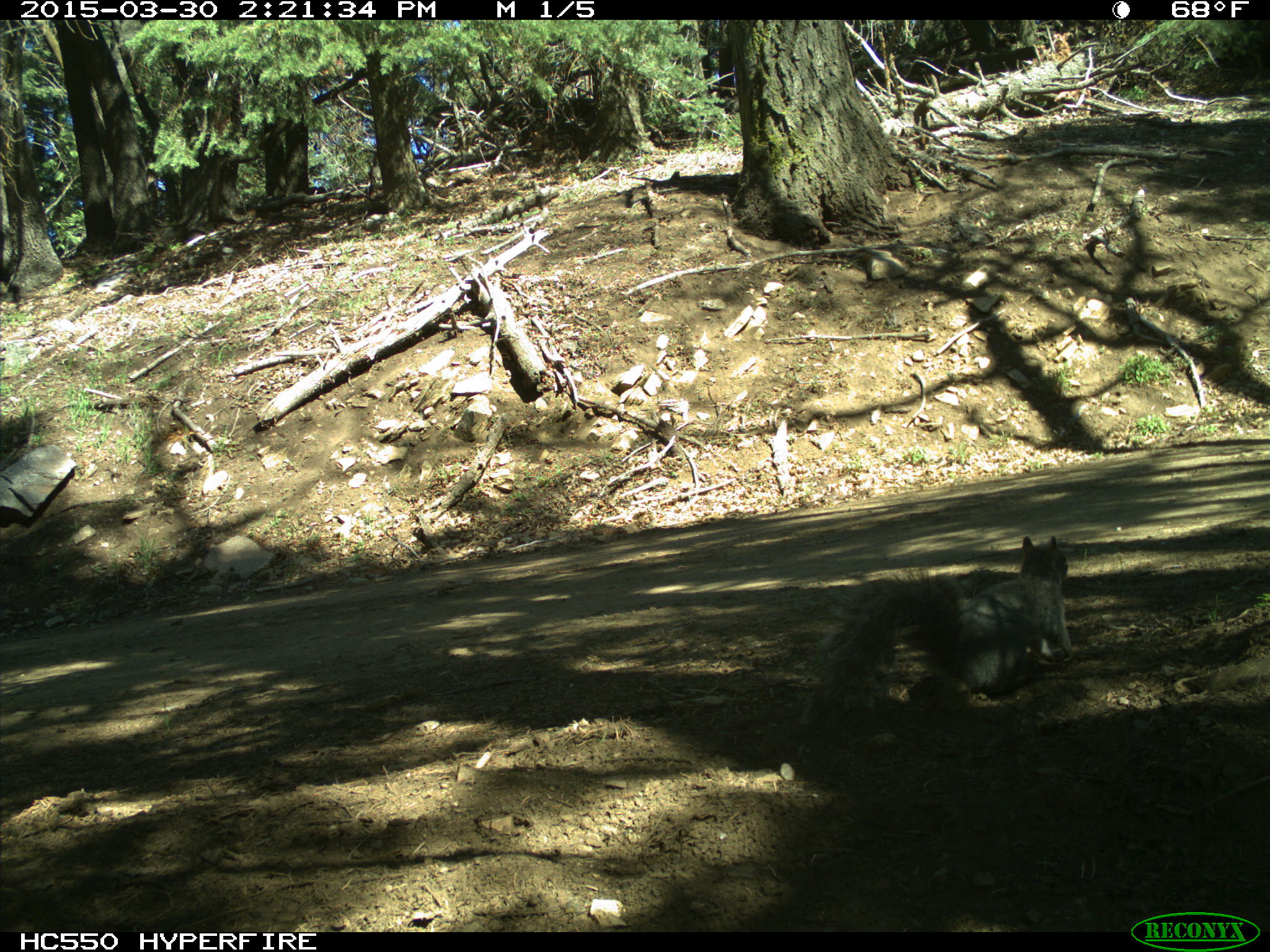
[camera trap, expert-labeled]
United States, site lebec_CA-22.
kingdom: Animalia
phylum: Chordata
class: Mammalia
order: Rodentia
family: Sciuridae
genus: Sciurus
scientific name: Sciurus carolinensis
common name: eastern gray squirrel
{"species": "Sciurus carolinensis (eastern gray squirrel)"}